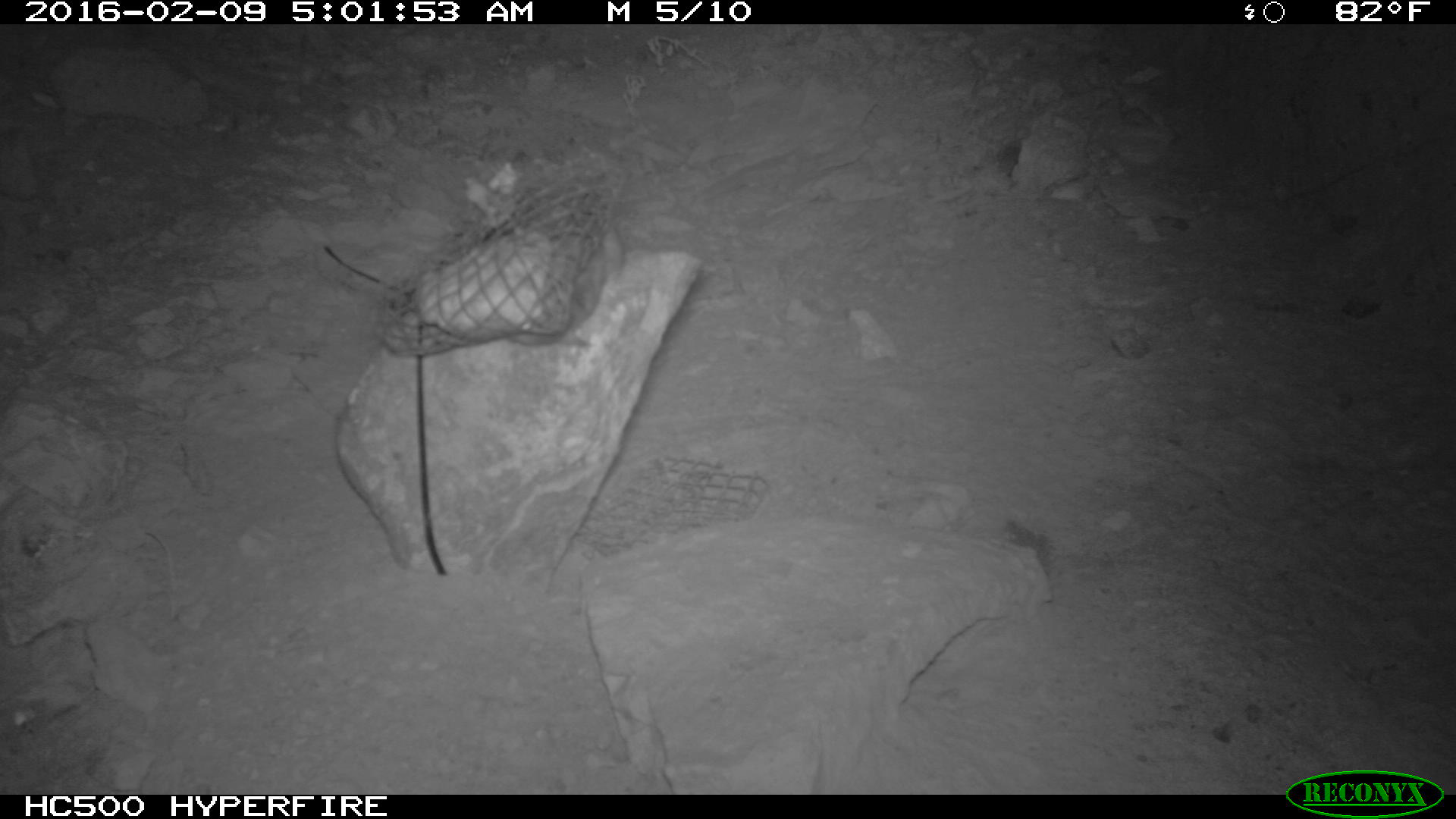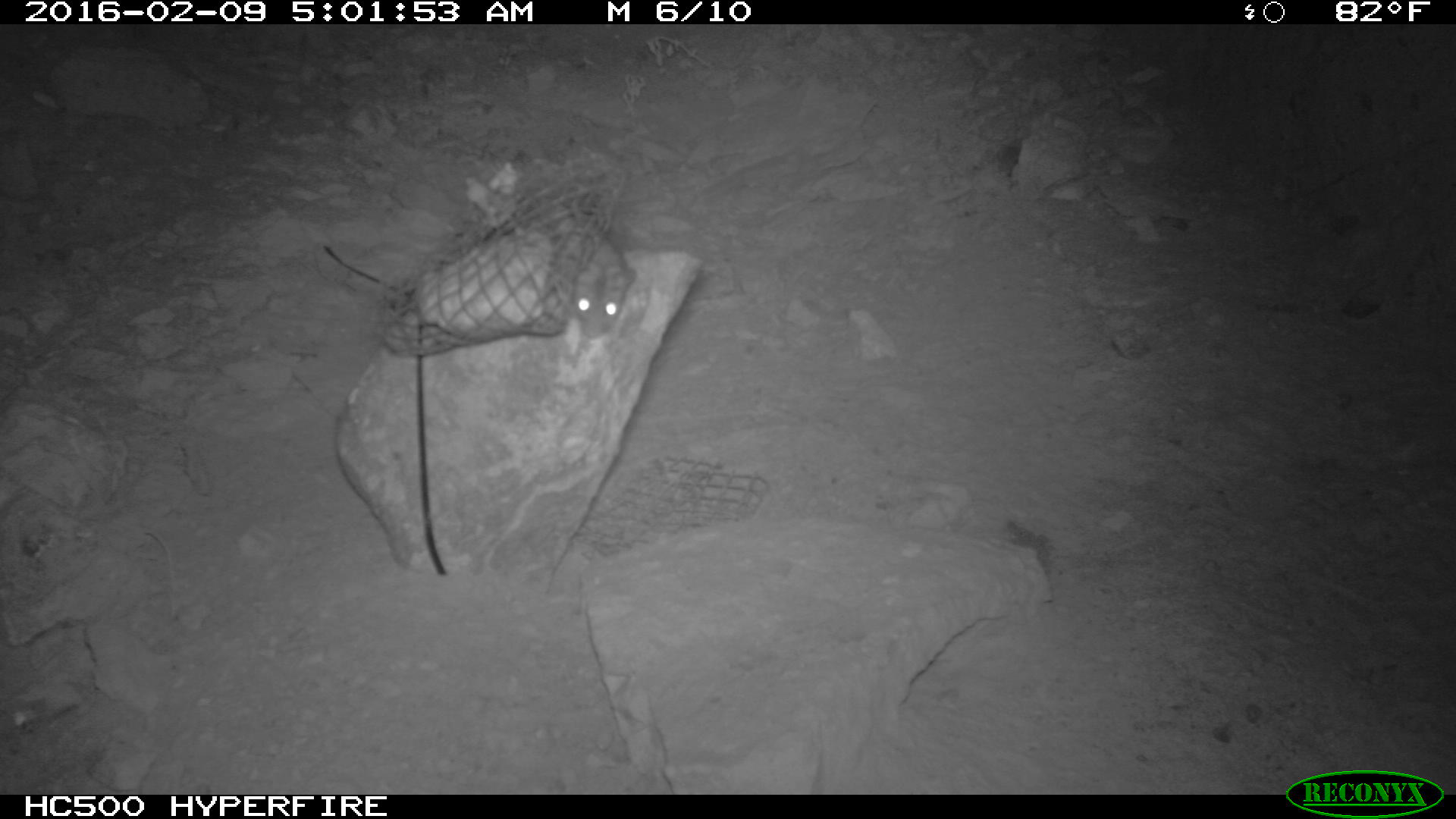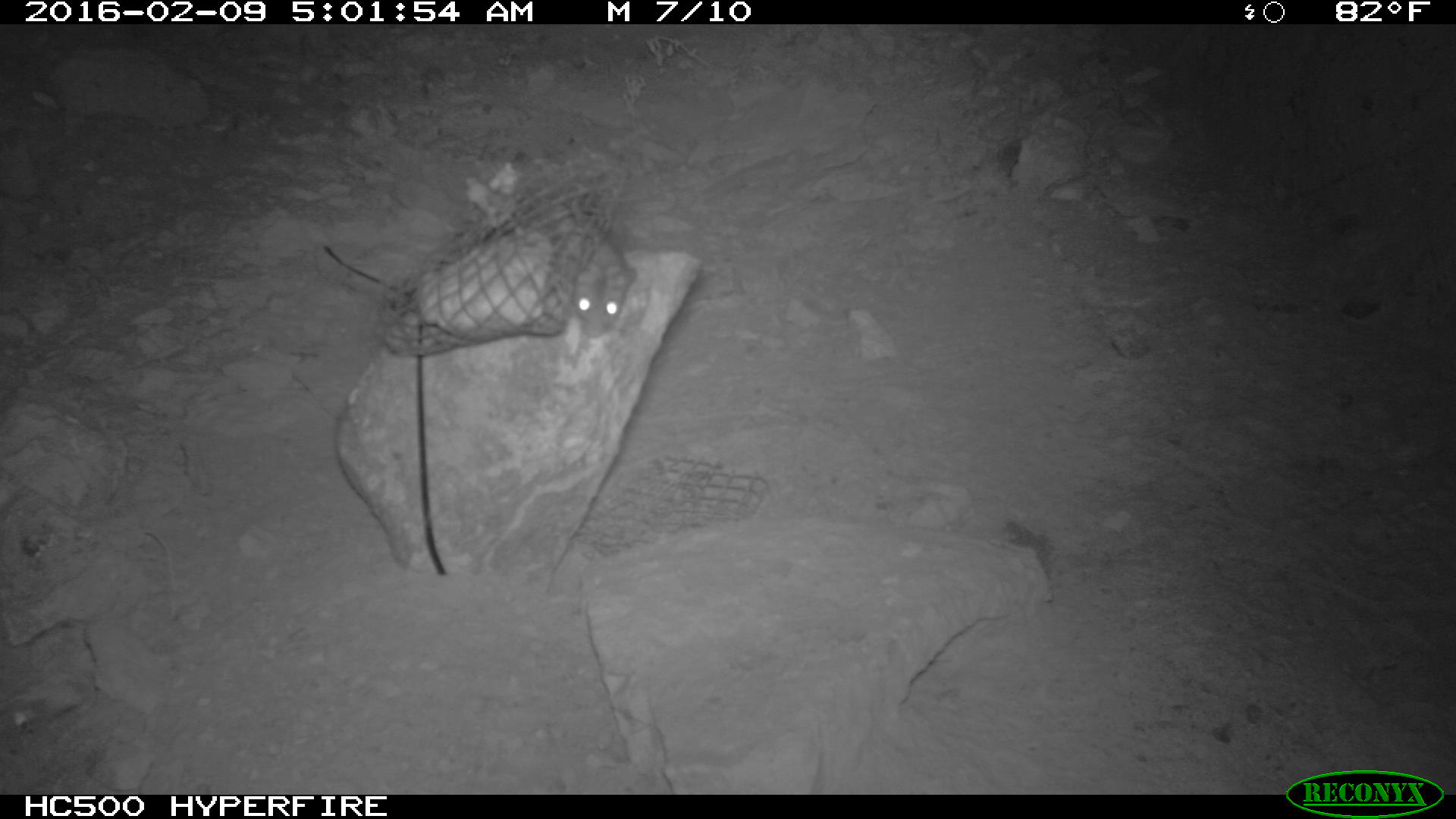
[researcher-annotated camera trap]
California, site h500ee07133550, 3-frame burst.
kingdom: Animalia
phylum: Chordata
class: Mammalia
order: Rodentia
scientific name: Rodentia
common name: rodent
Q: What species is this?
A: Rodent (Rodentia).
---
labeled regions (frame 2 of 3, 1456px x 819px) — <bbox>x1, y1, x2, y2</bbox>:
rodent: <bbox>548, 202, 635, 338</bbox>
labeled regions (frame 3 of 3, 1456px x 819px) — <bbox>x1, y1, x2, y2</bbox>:
rodent: <bbox>547, 200, 635, 337</bbox>